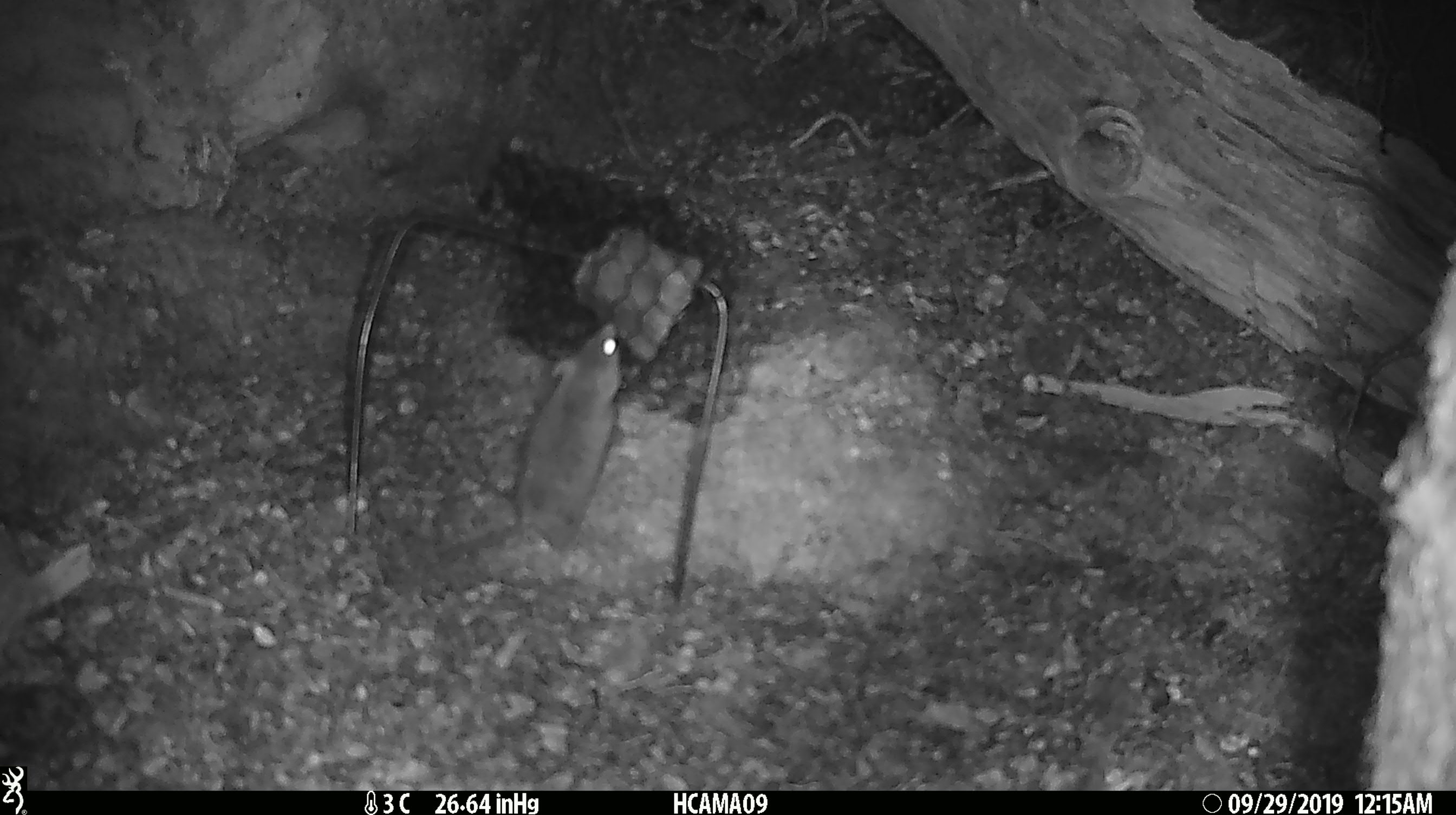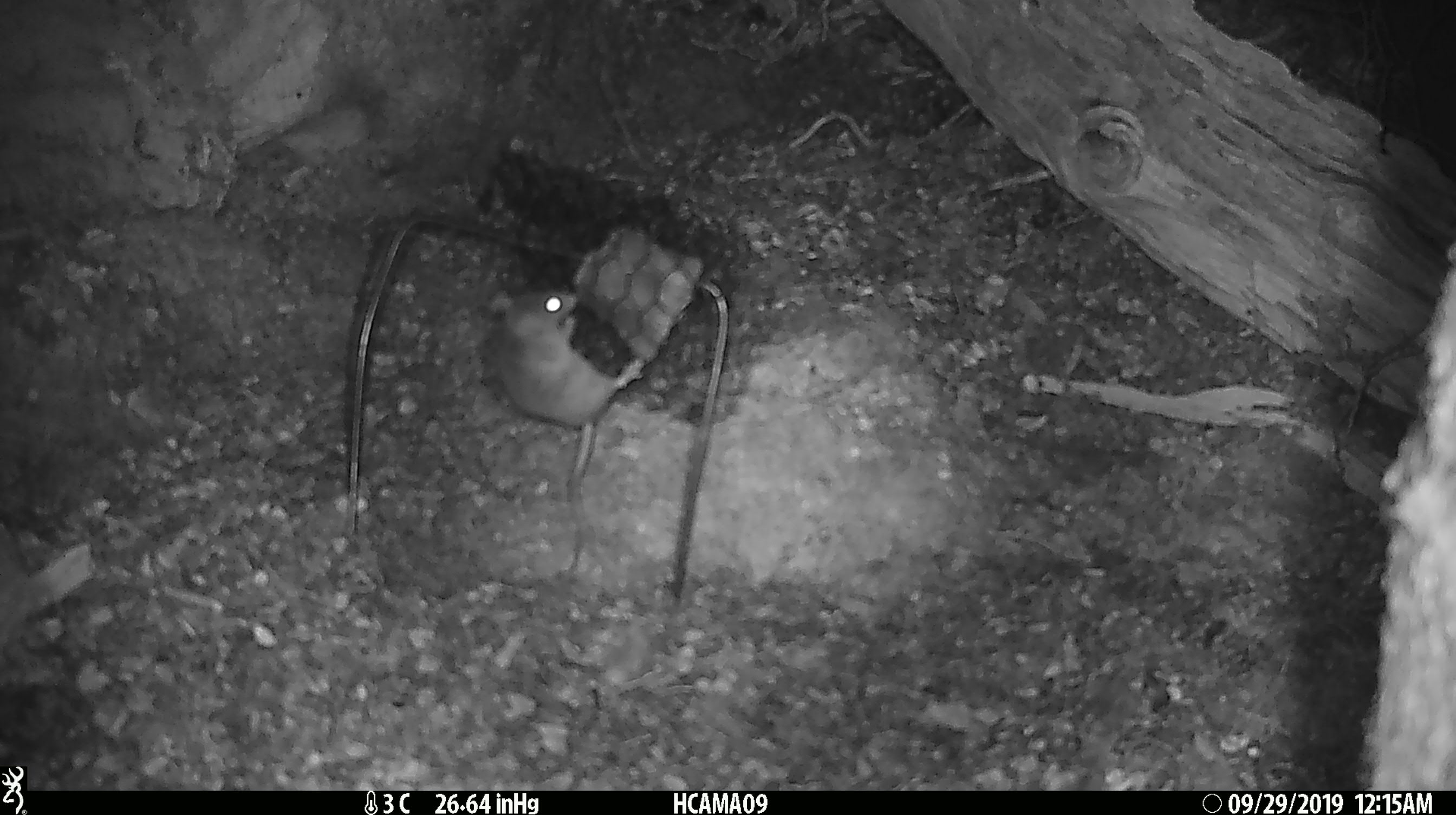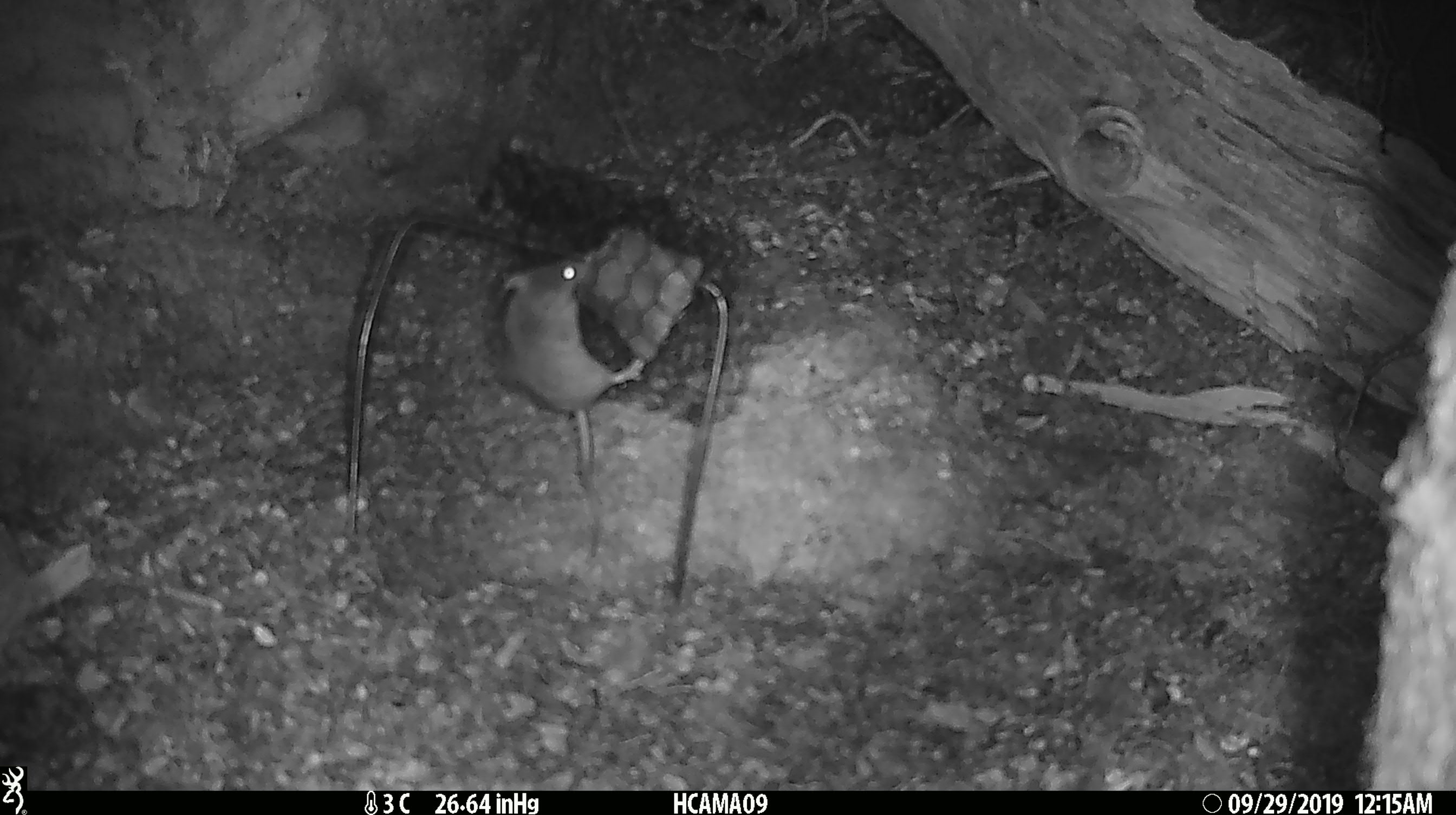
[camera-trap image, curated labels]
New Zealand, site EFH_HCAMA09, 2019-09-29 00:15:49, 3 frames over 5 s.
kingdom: Animalia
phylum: Chordata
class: Mammalia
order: Rodentia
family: Muridae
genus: Mus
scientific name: Mus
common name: mouse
Mouse (Mus).